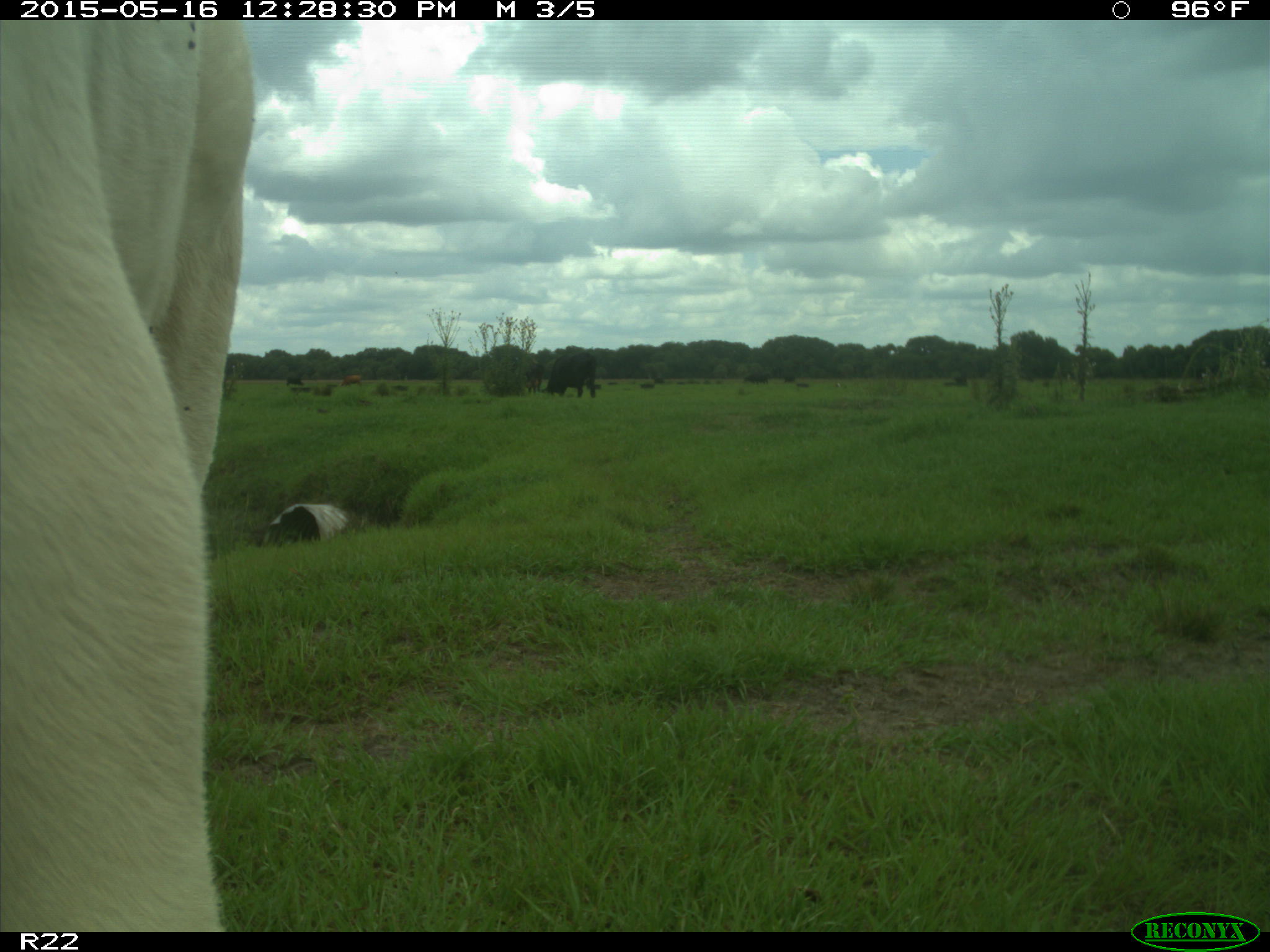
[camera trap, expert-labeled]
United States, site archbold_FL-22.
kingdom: Animalia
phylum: Chordata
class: Mammalia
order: Artiodactyla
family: Bovidae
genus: Bos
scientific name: Bos taurus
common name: domestic cow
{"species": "Bos taurus (domestic cow)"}